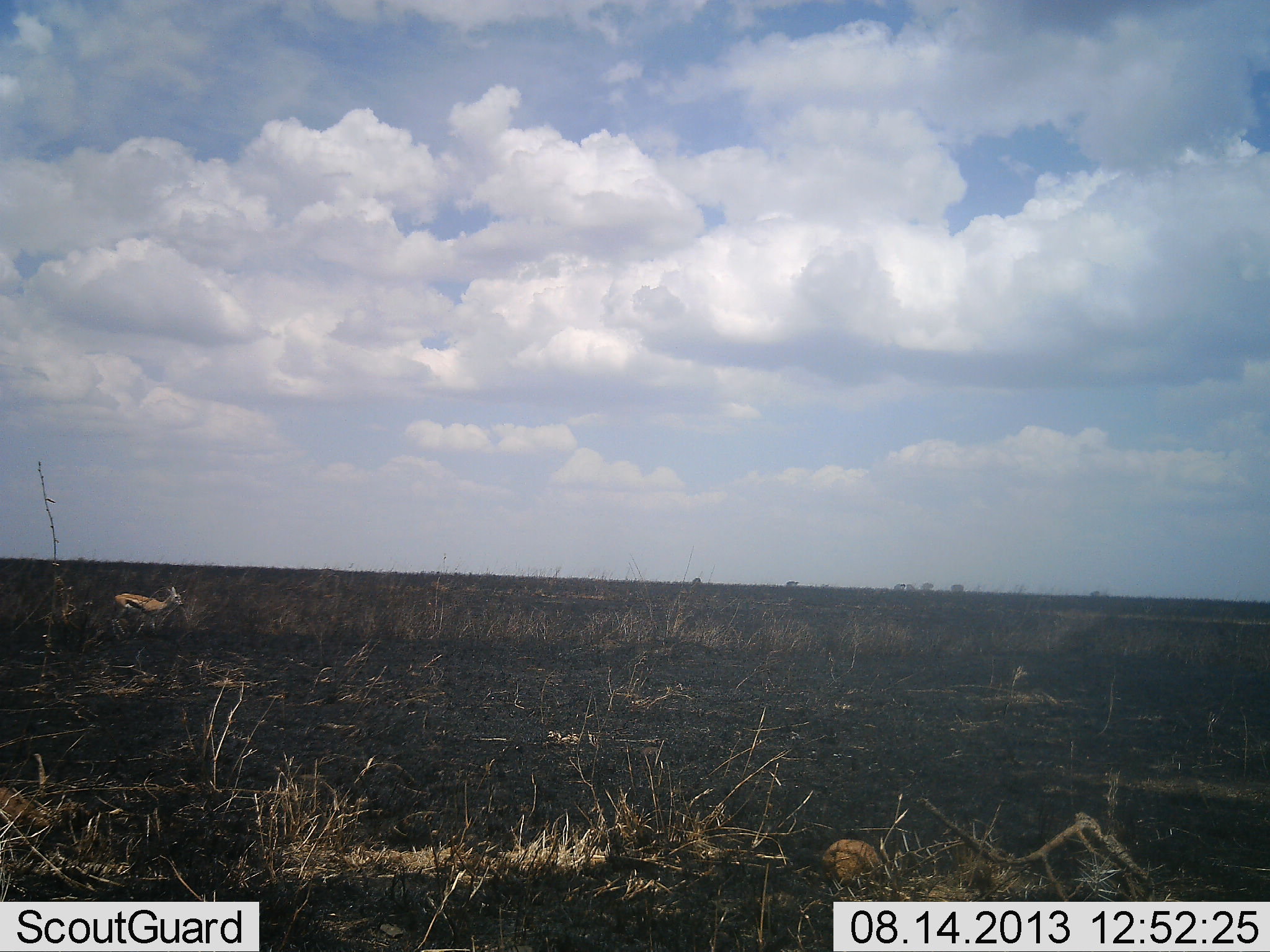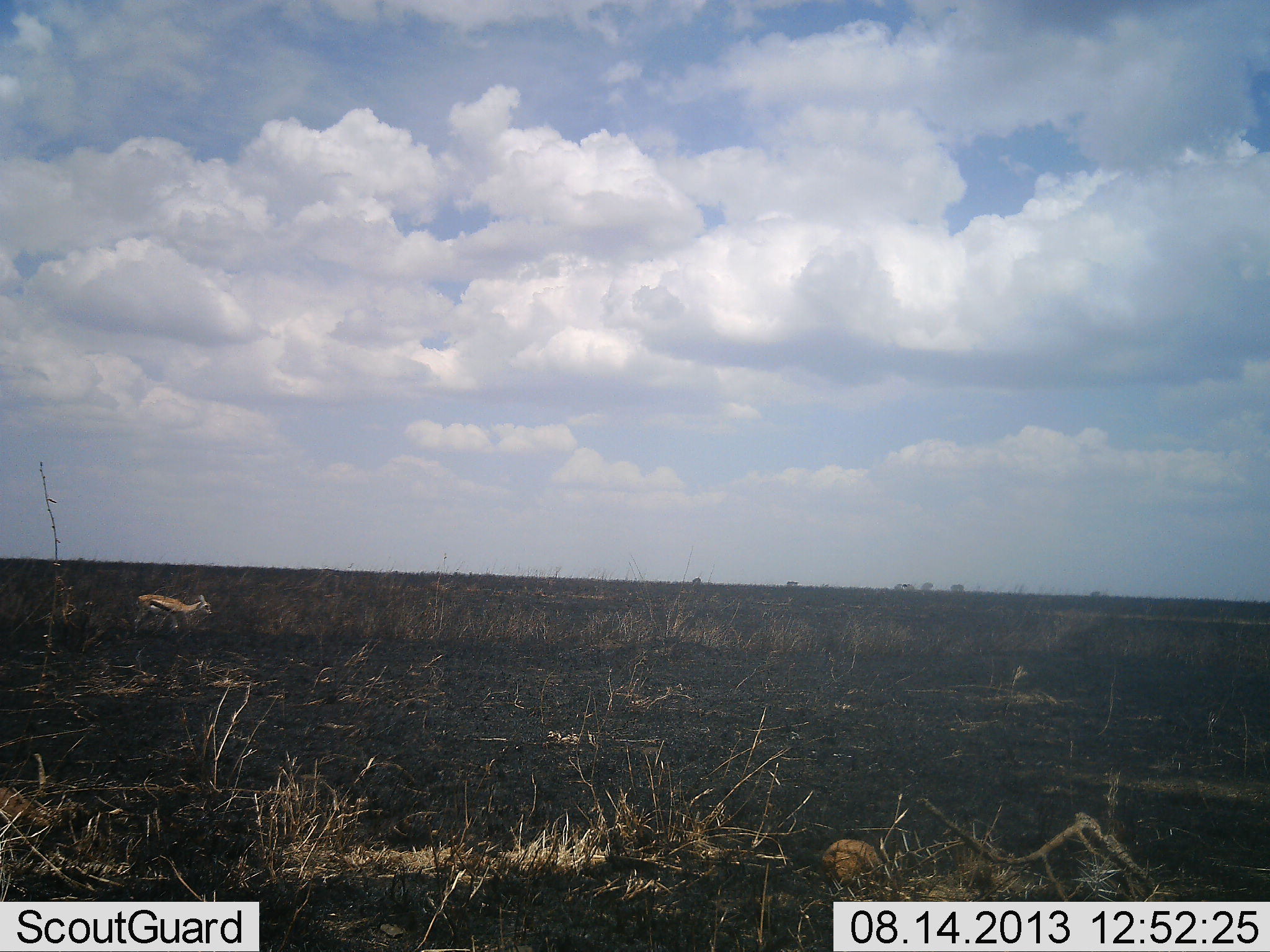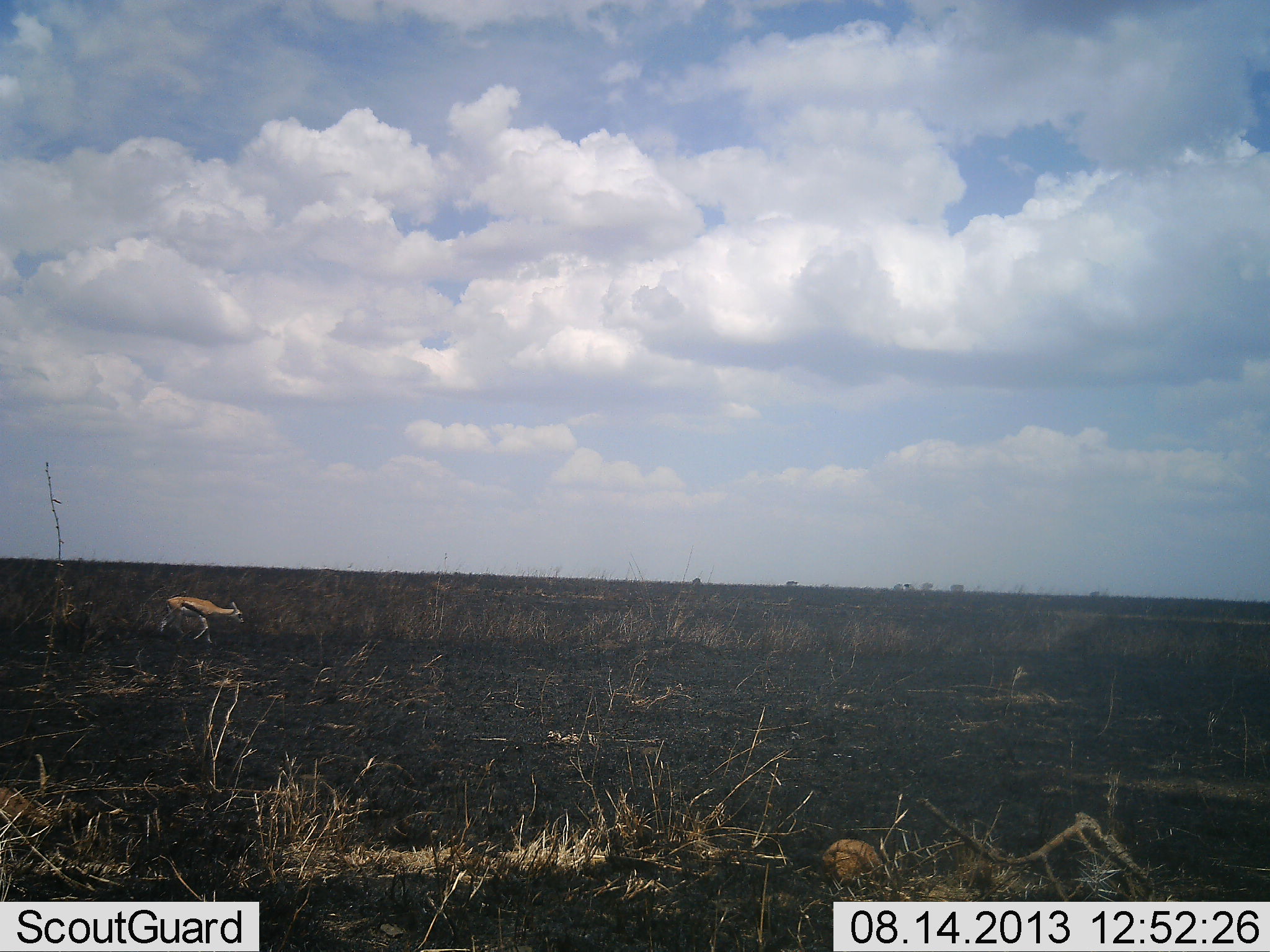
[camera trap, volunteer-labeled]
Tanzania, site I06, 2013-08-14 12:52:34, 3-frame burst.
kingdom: Animalia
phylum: Chordata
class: Mammalia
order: Artiodactyla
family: Bovidae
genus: Eudorcas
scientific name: Eudorcas thomsonii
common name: thomson's gazelle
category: gazellethomsons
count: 1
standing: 0%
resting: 0%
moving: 100%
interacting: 0%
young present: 0%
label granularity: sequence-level